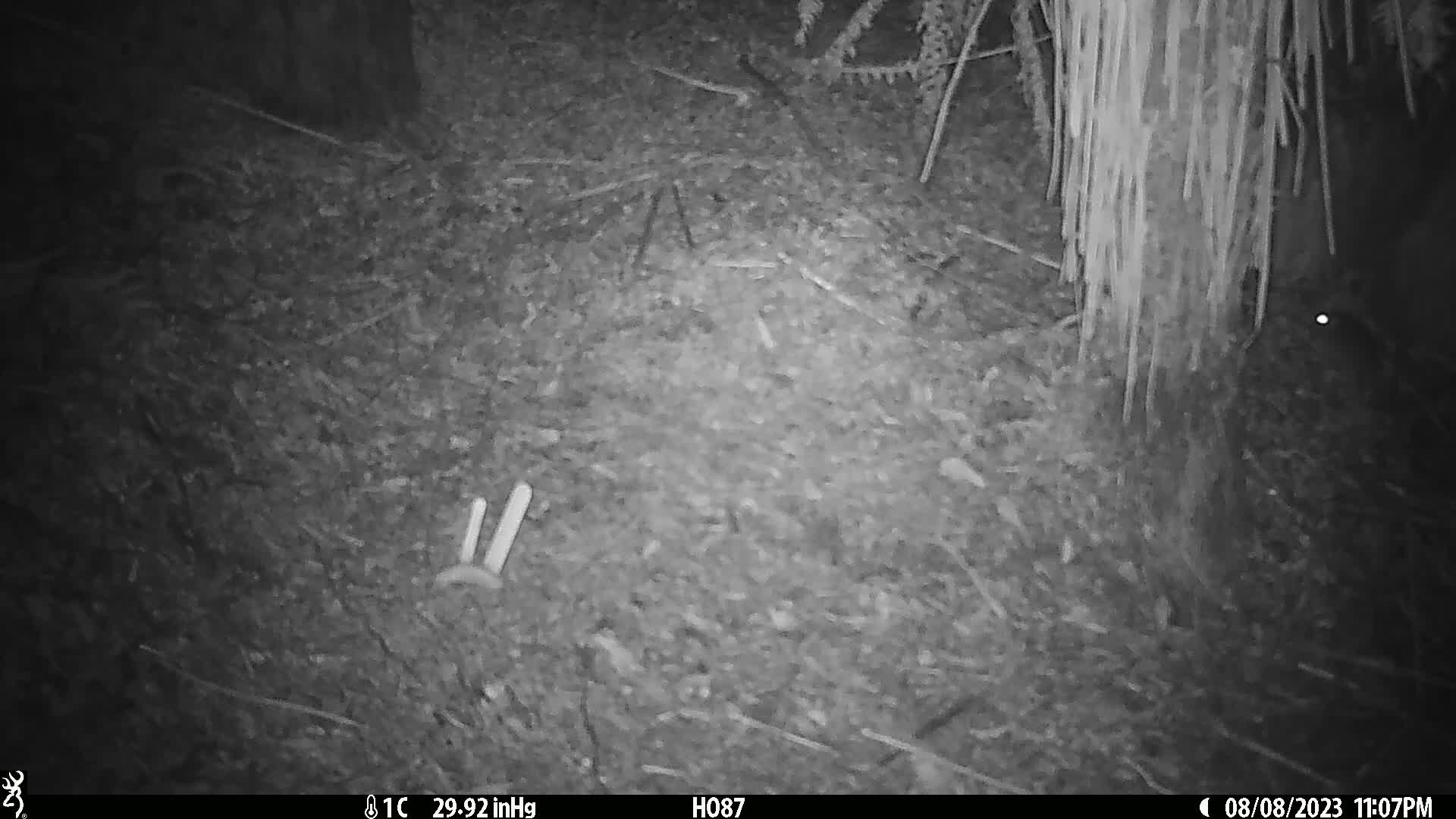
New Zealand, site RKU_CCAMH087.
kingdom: Animalia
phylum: Chordata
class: Mammalia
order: Rodentia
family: Muridae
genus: Rattus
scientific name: Rattus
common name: rat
Rat (Rattus).